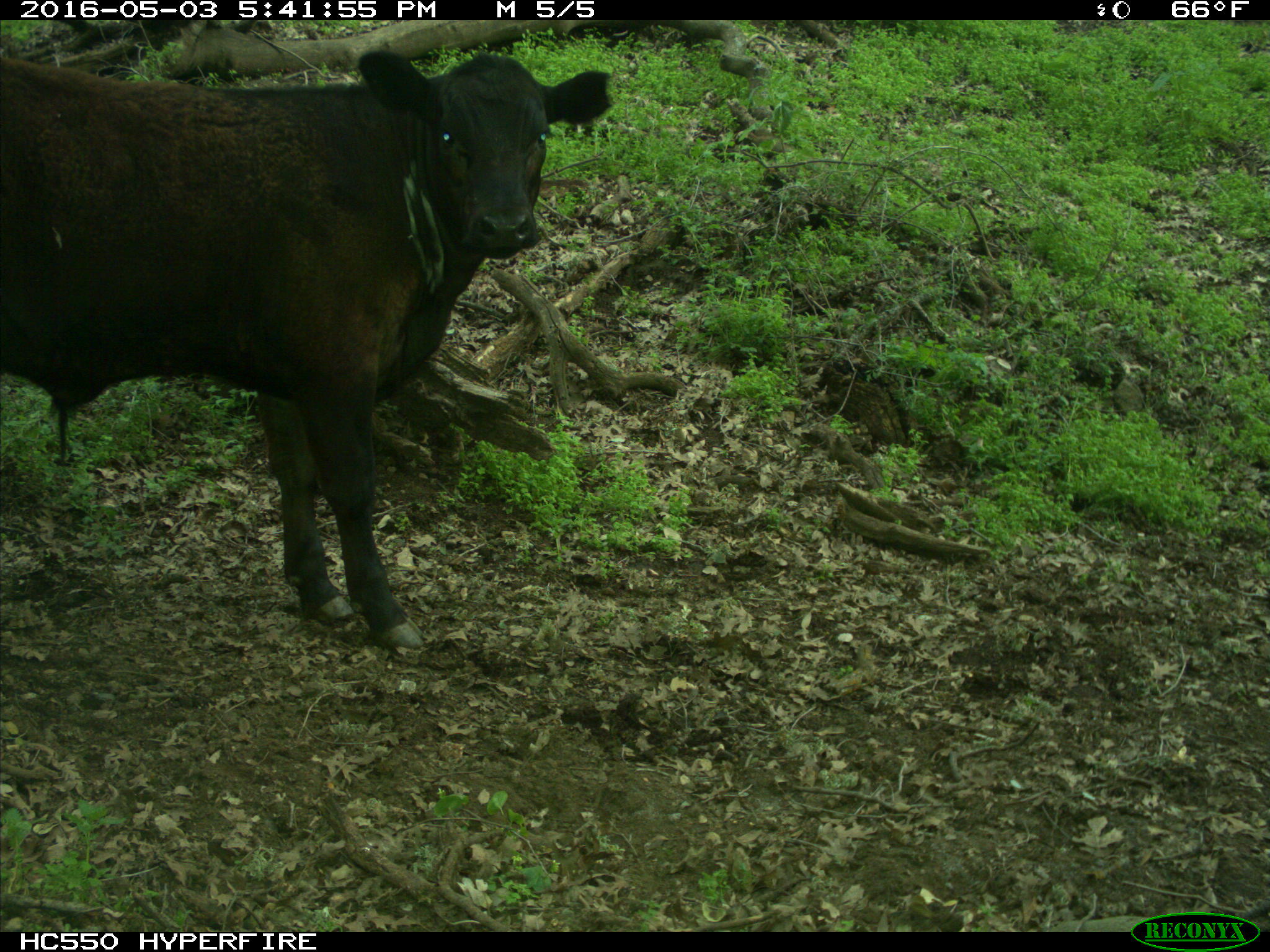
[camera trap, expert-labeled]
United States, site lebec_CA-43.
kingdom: Animalia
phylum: Chordata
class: Mammalia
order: Artiodactyla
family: Bovidae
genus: Bos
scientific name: Bos taurus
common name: domestic cow